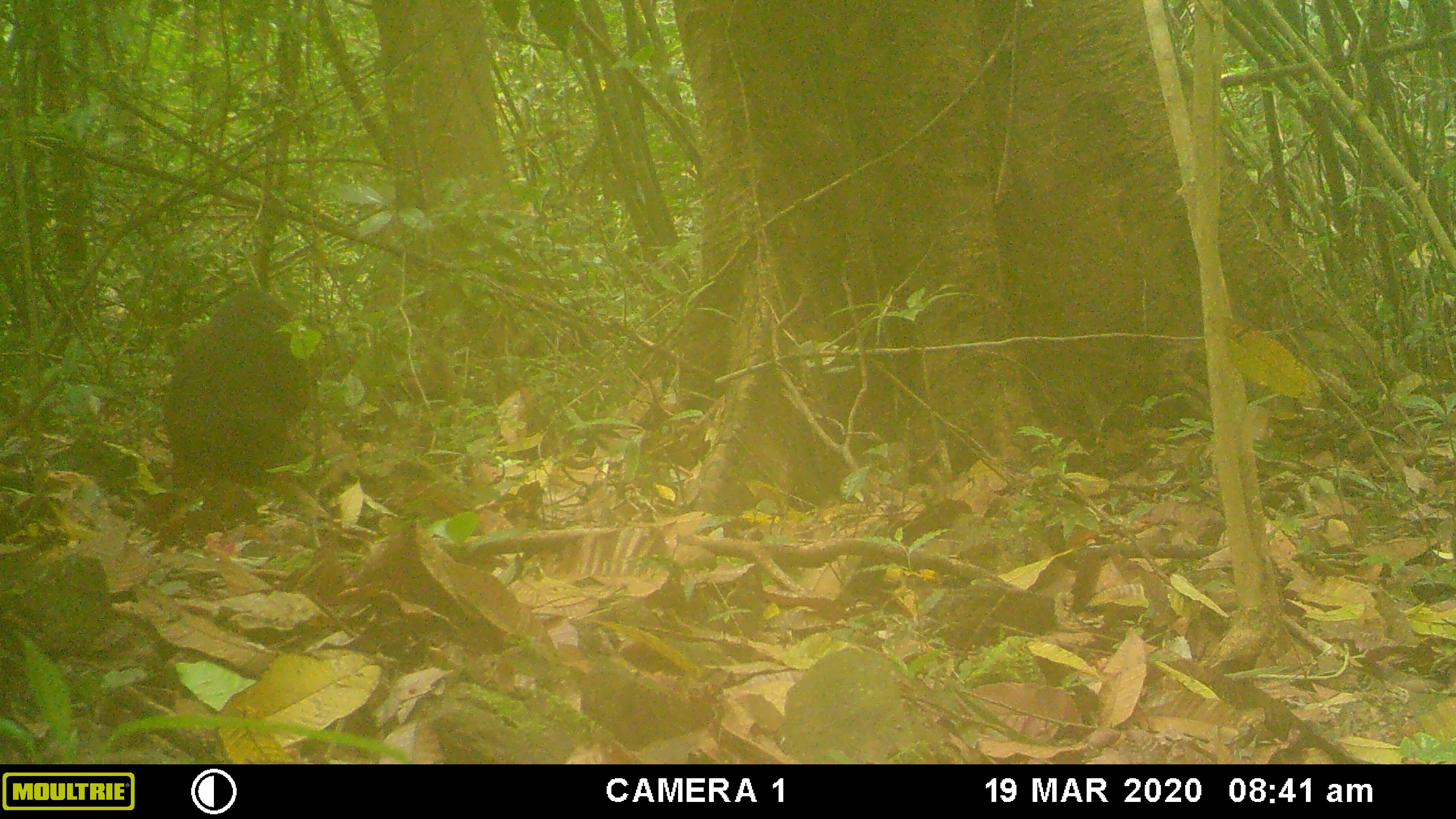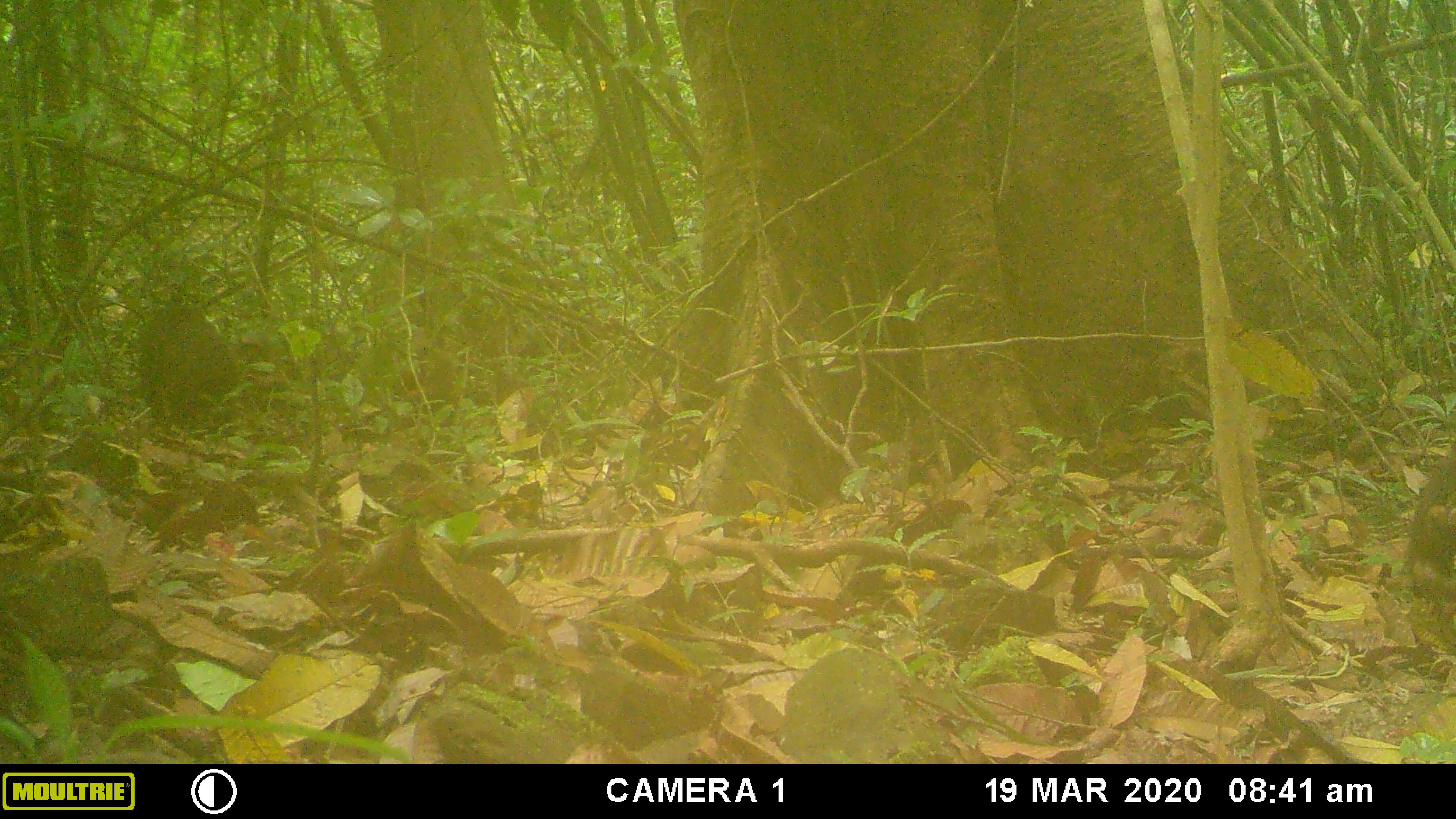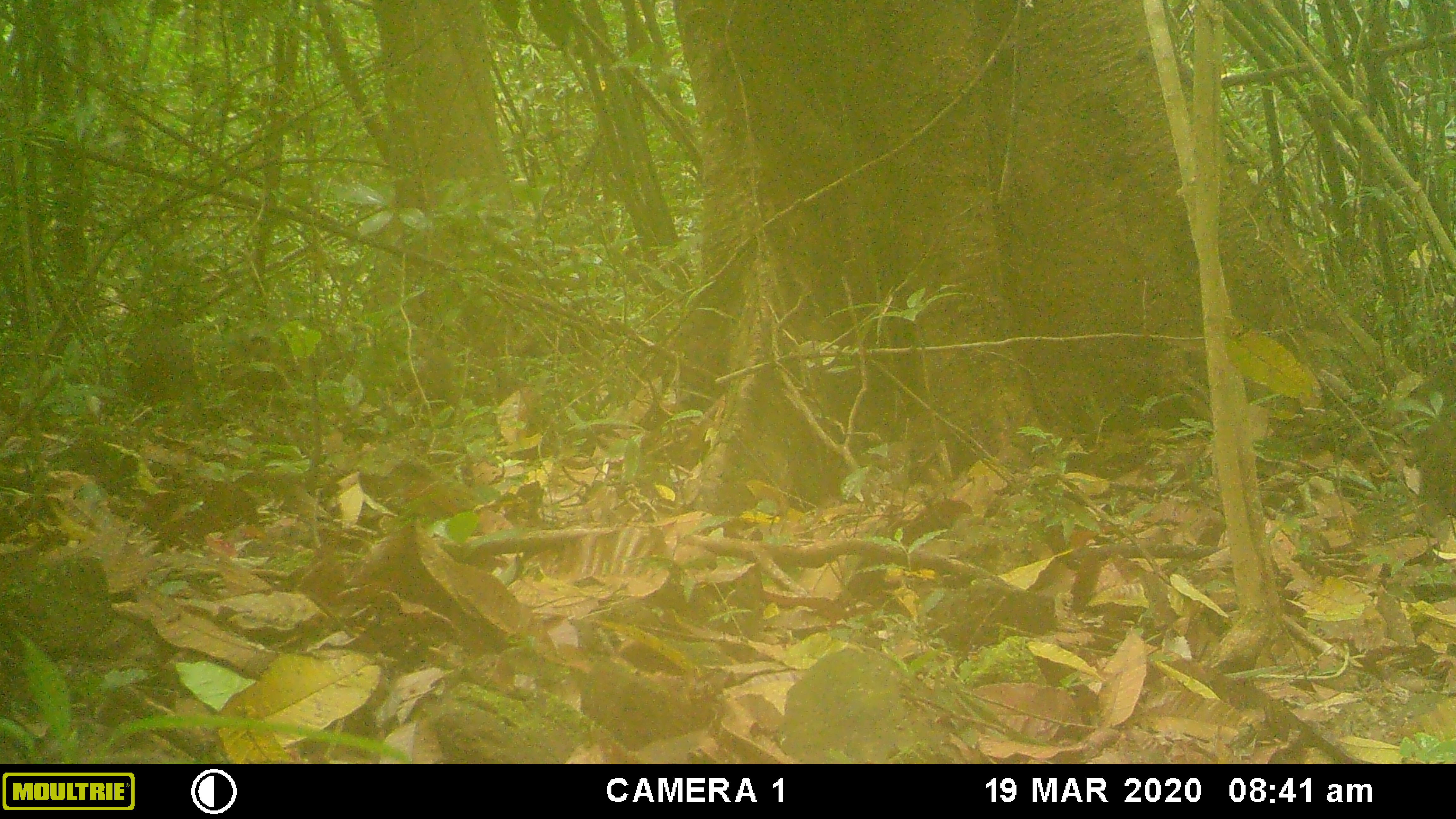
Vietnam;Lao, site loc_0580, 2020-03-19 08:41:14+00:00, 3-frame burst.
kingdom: Animalia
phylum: Chordata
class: Mammalia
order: Primates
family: Cercopithecidae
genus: Macaca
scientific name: Macaca arctoides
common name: stump-tailed macaque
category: stump tailed macaque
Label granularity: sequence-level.